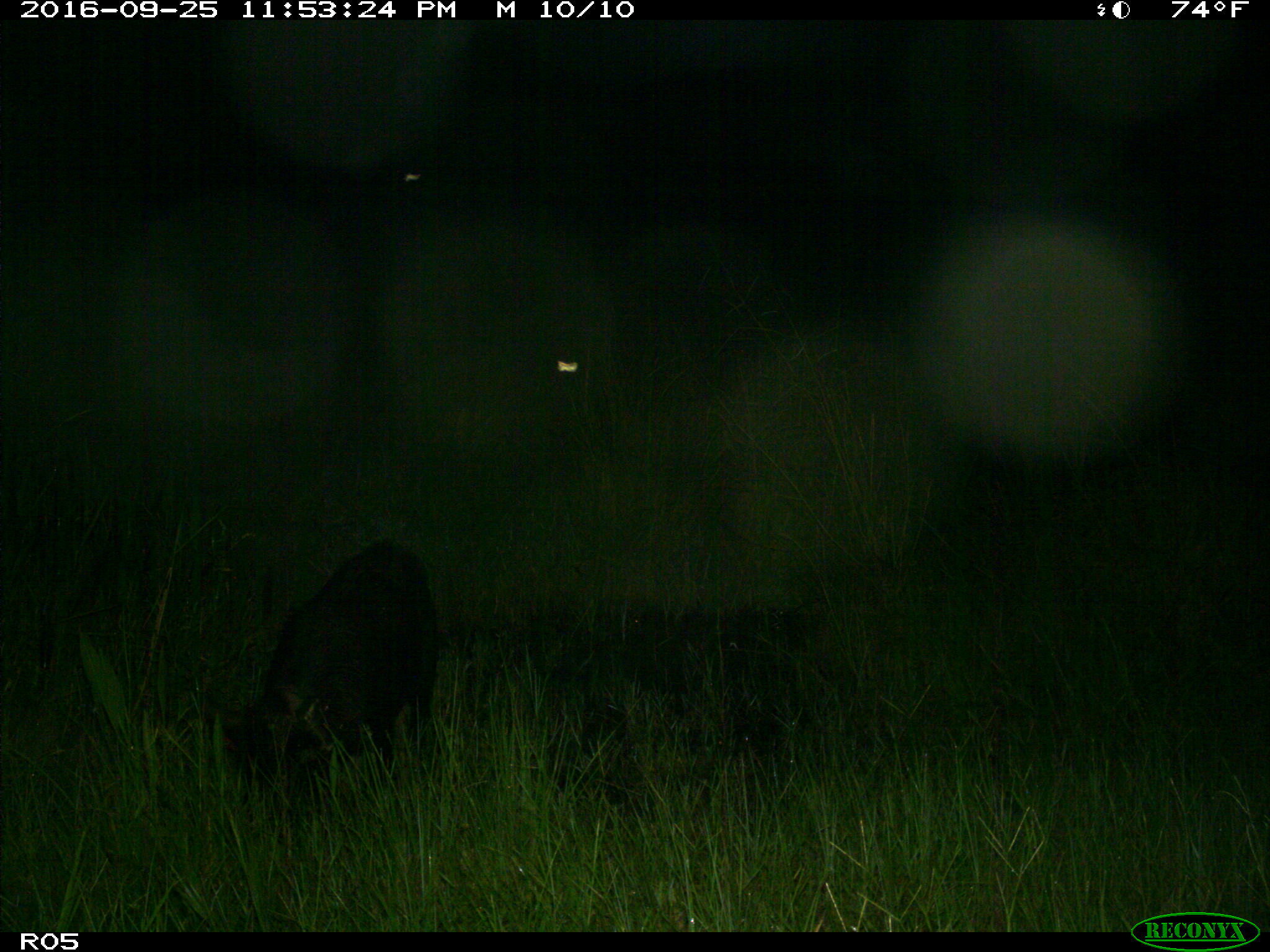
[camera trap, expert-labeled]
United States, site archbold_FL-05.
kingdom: Animalia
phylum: Chordata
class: Mammalia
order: Artiodactyla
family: Suidae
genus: Sus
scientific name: Sus scrofa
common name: wild boar